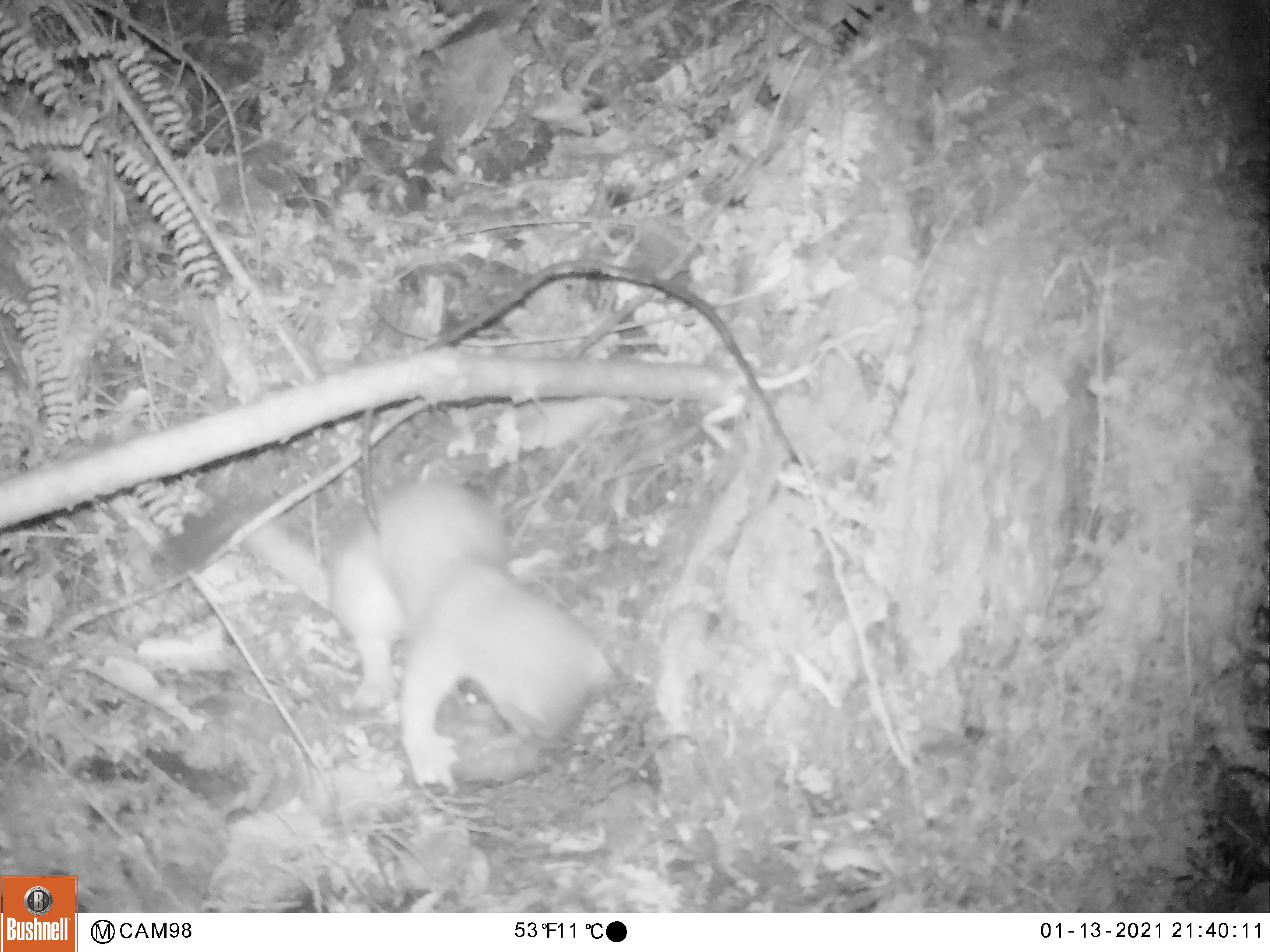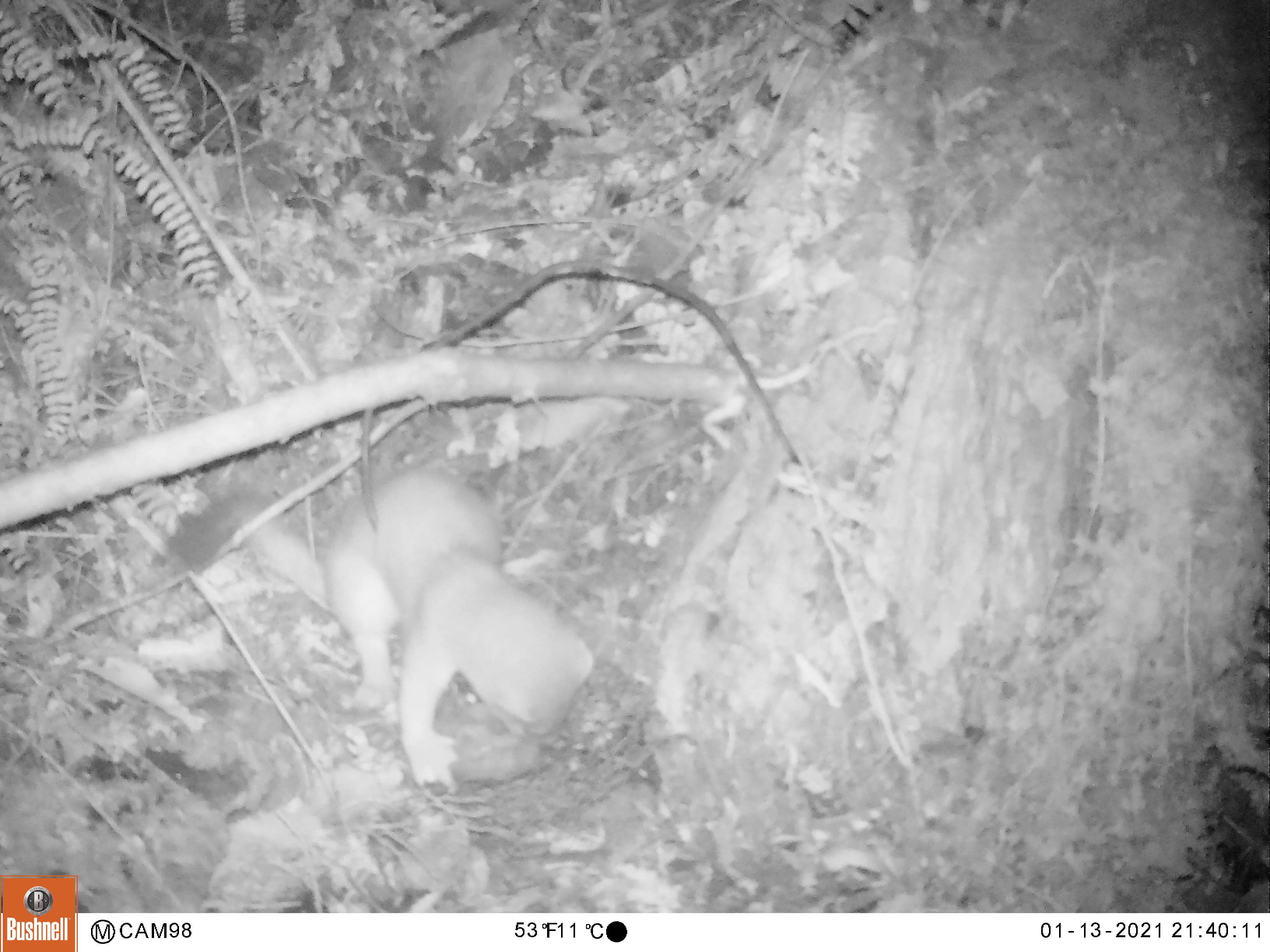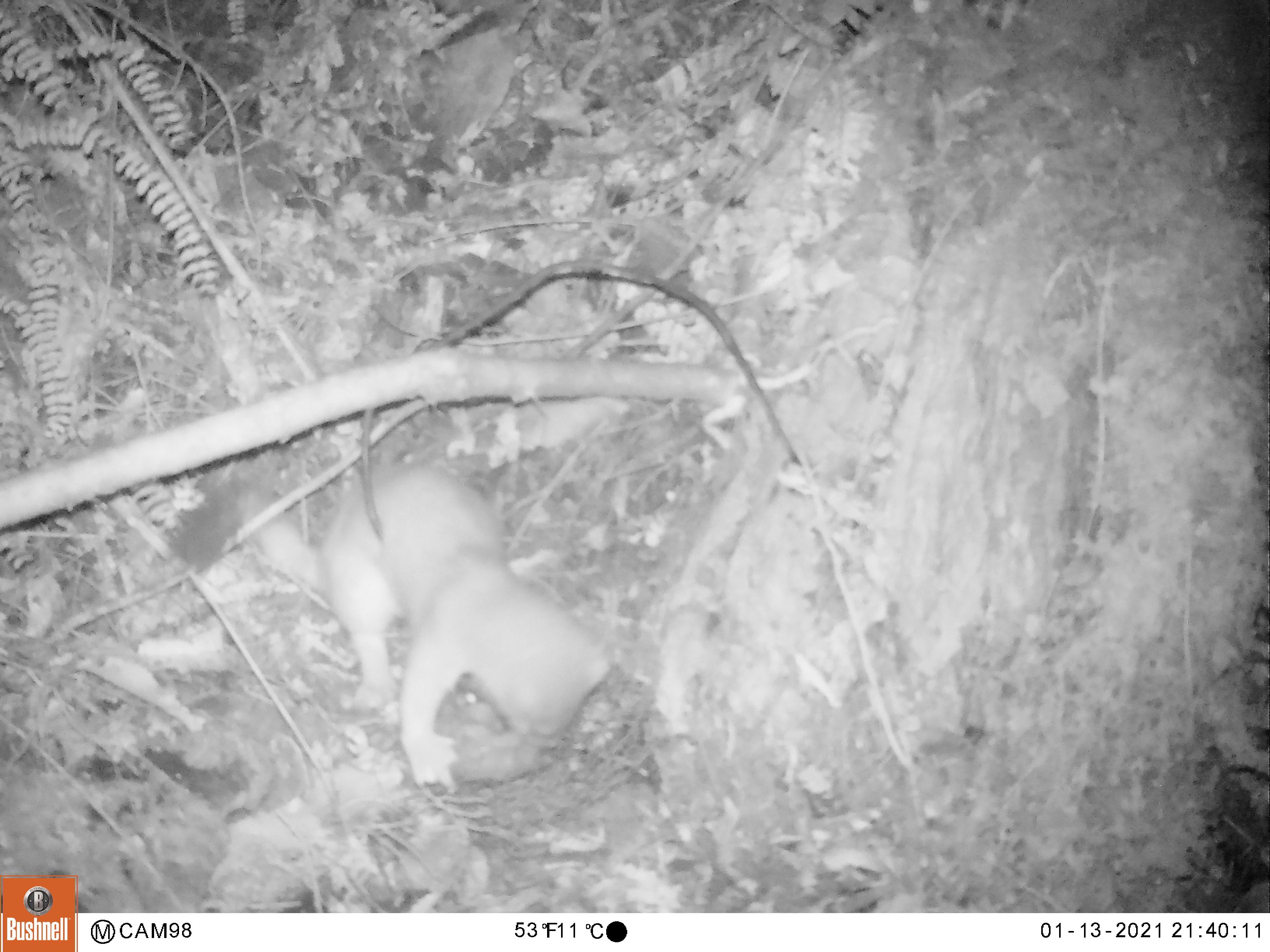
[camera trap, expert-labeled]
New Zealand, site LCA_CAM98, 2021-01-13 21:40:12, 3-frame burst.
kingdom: Animalia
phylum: Chordata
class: Mammalia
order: Carnivora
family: Mustelidae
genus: Mustela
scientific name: Mustela erminea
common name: stoat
Stoat (Mustela erminea).